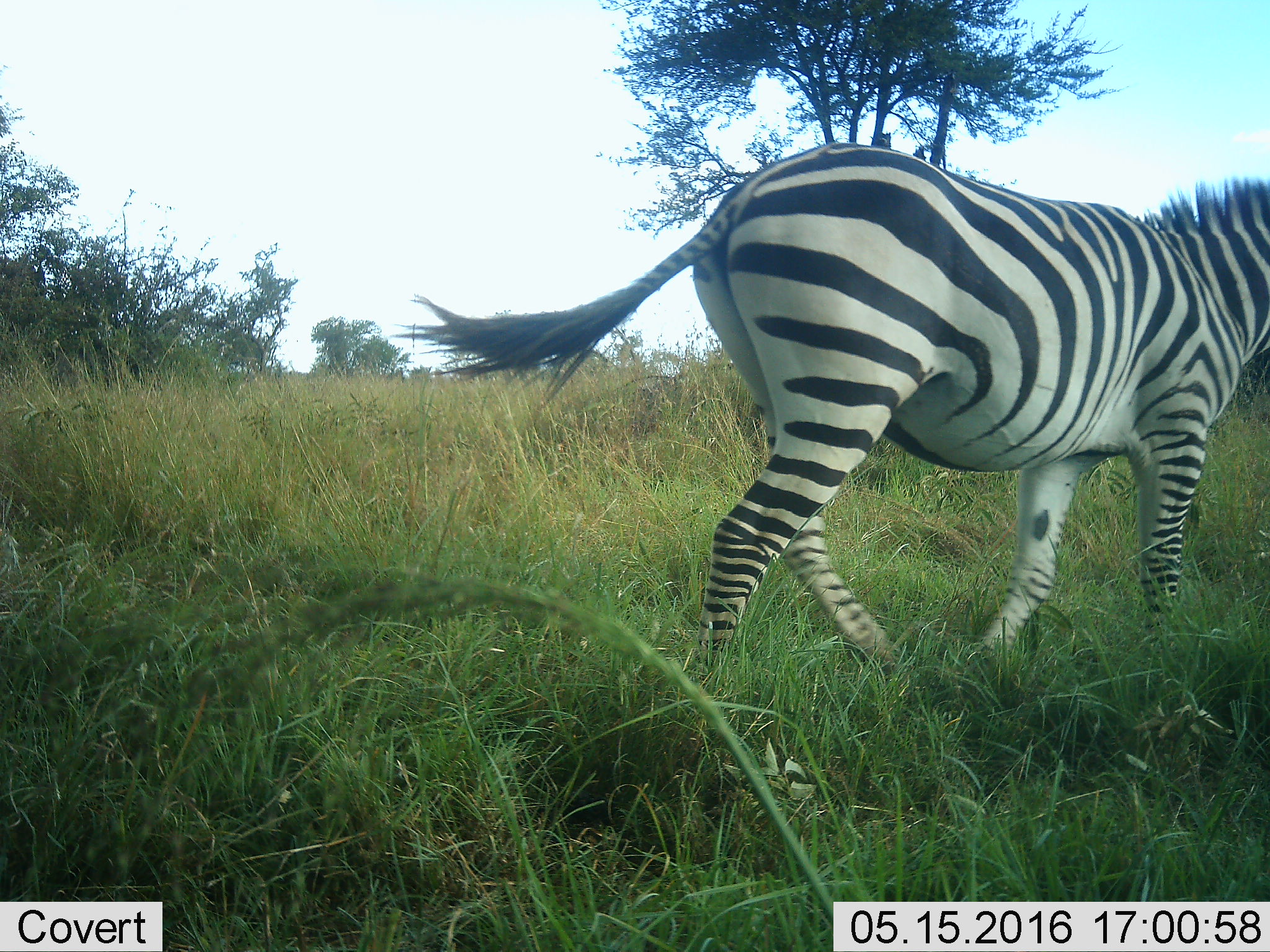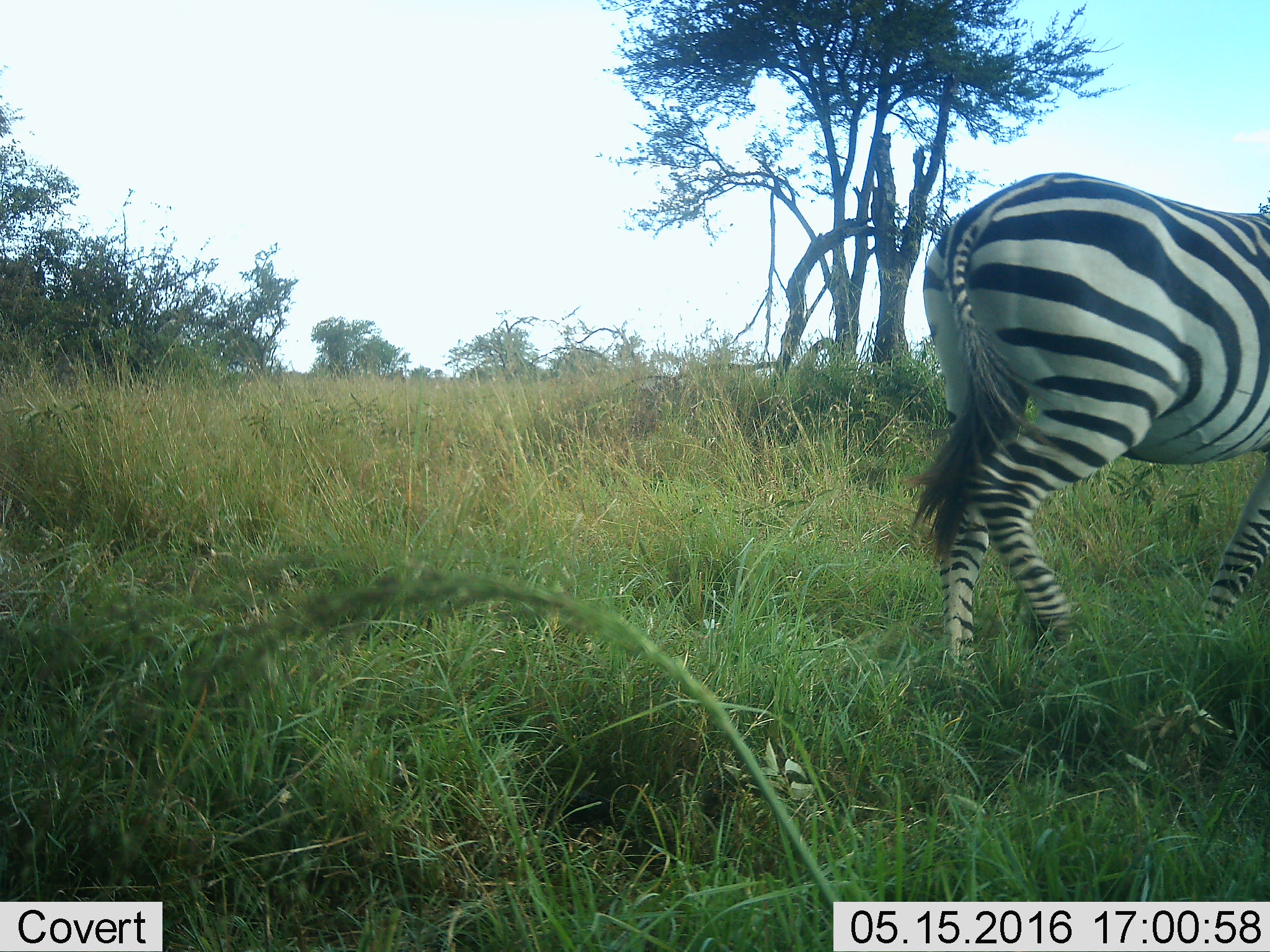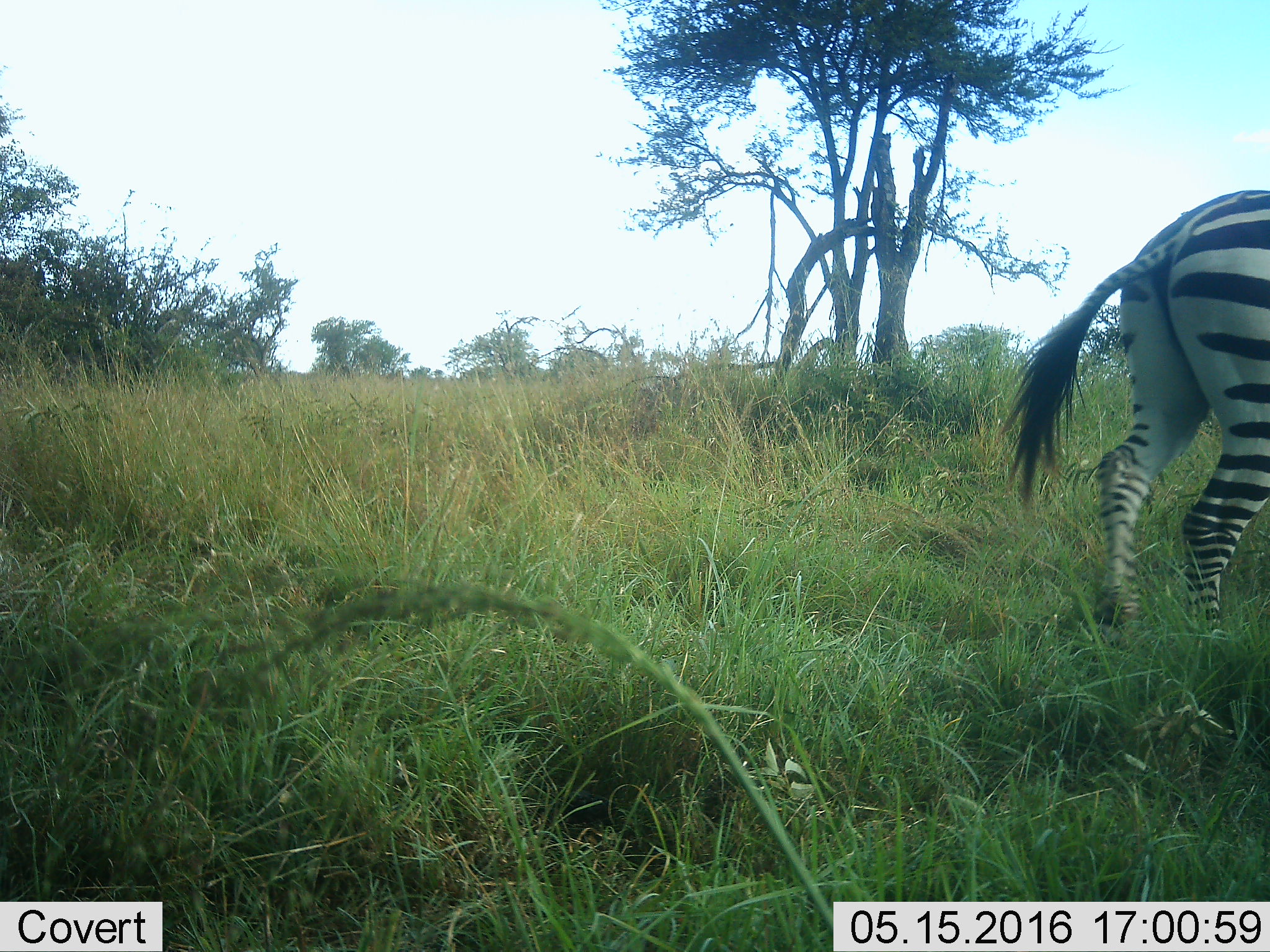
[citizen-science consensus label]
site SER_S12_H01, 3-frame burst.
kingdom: Animalia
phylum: Chordata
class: Mammalia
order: Perissodactyla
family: Equidae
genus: Equus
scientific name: Equus quagga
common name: plains zebra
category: zebraplains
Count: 1.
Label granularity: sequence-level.